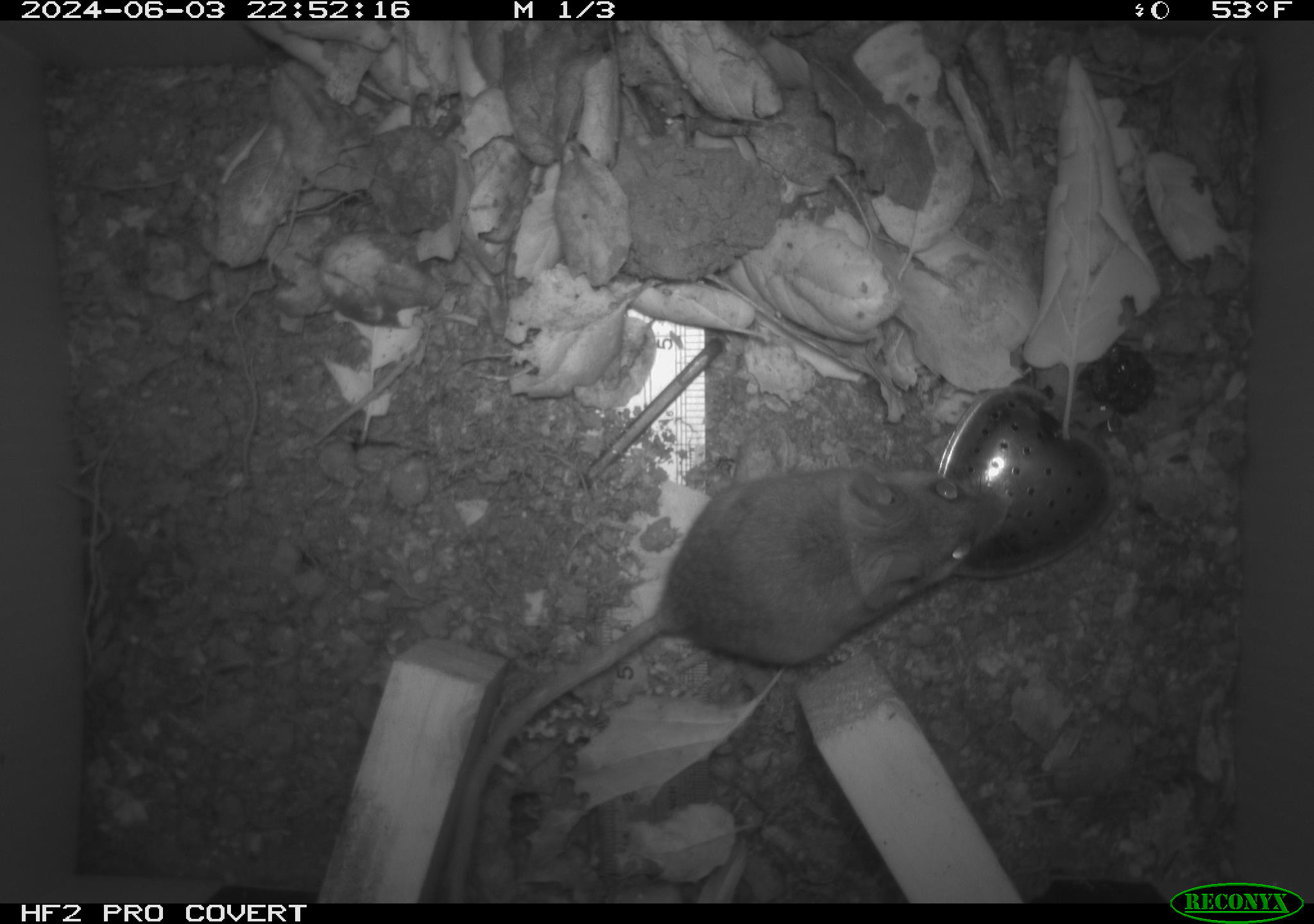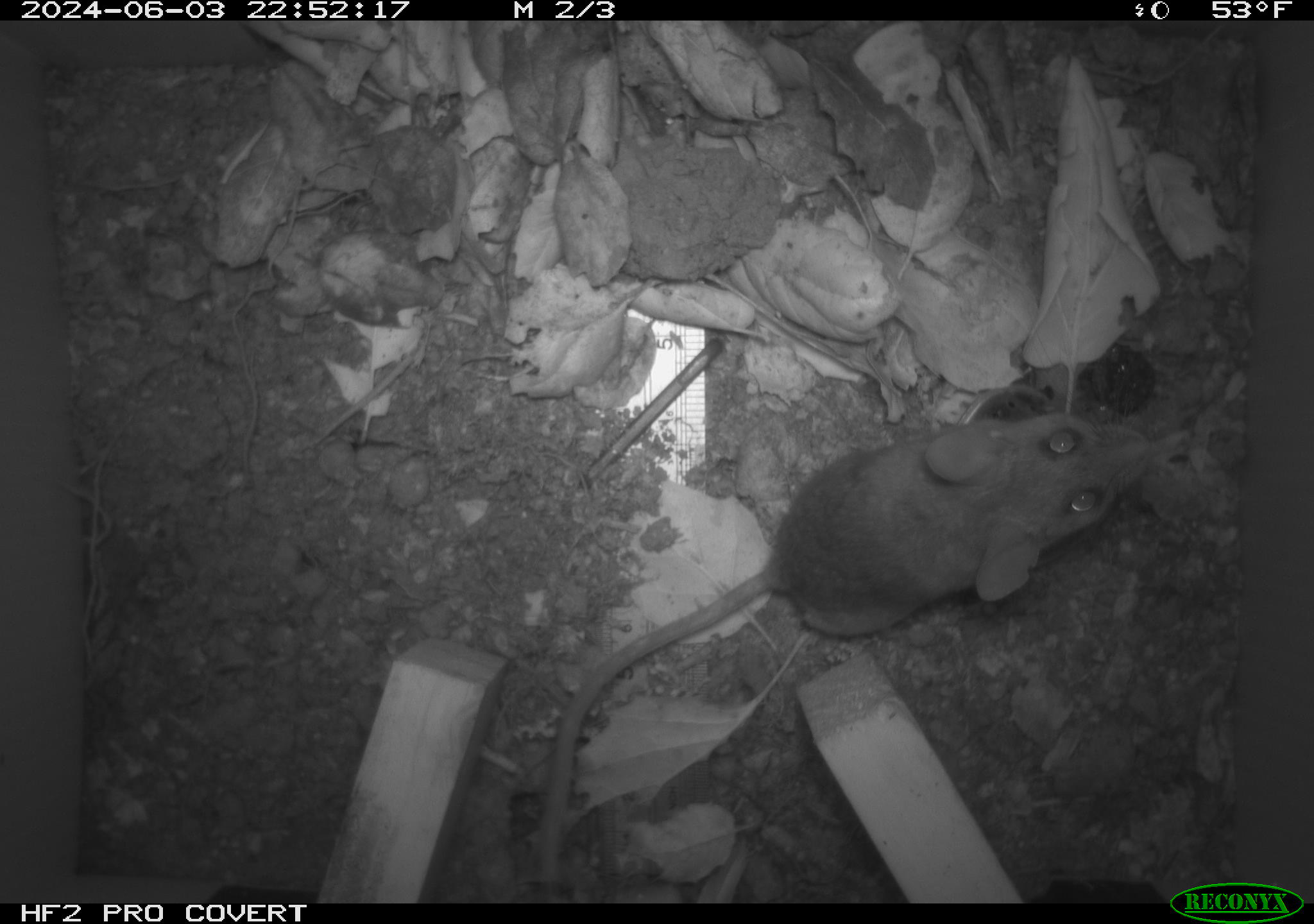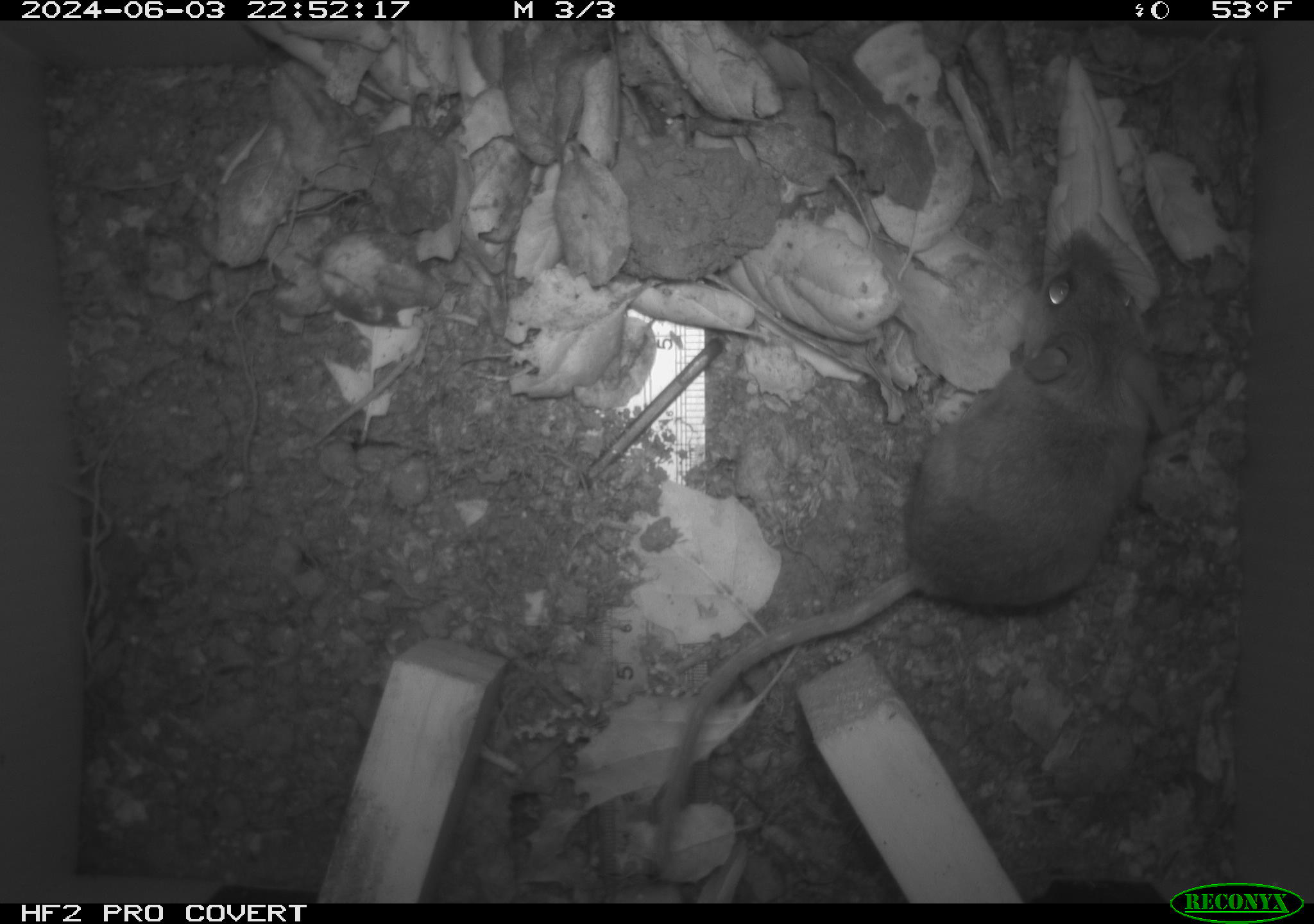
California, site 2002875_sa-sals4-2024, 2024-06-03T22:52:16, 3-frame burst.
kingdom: Animalia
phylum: Chordata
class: Mammalia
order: Rodentia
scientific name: Rodentia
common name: rodent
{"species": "rodent (Rodentia)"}